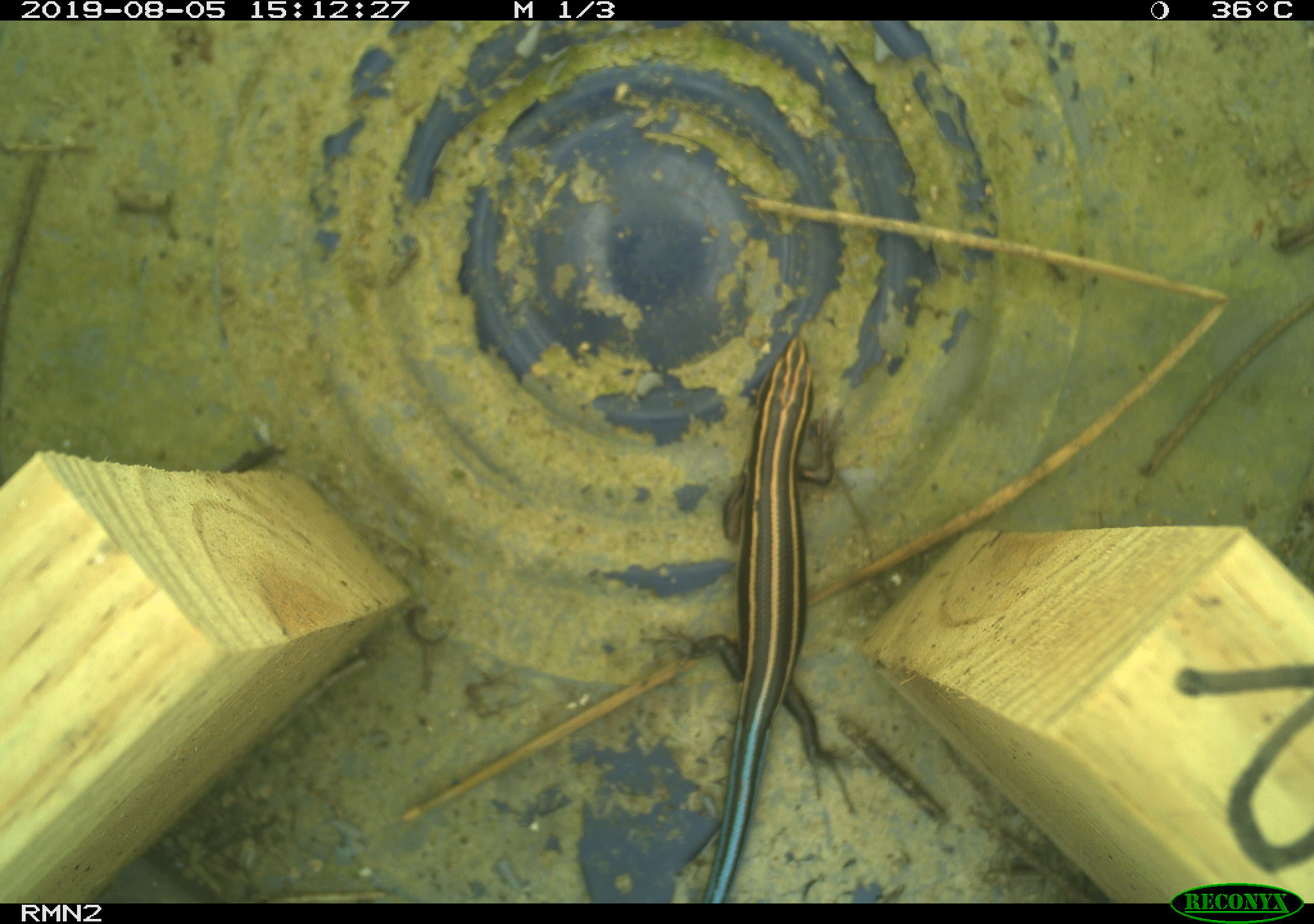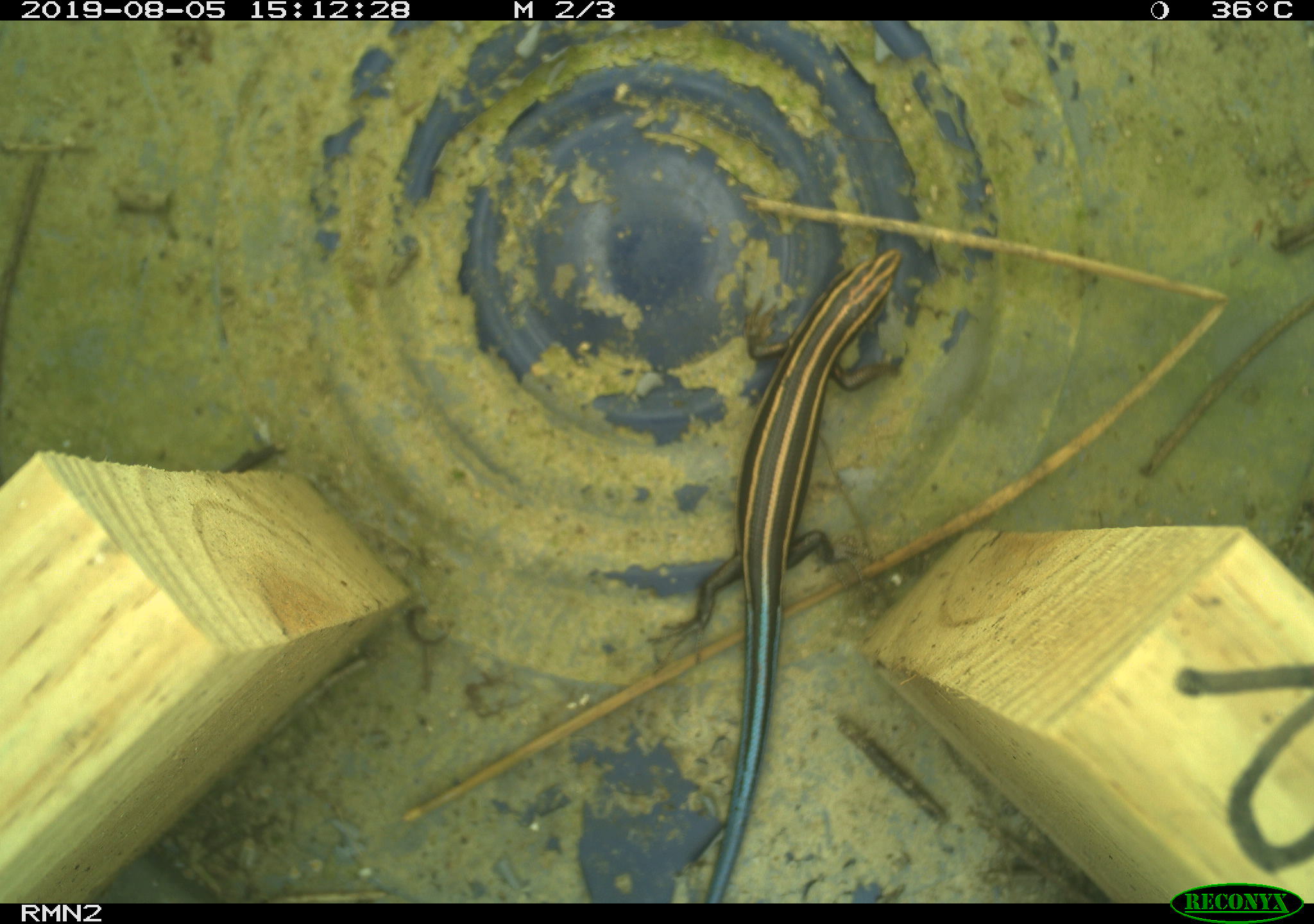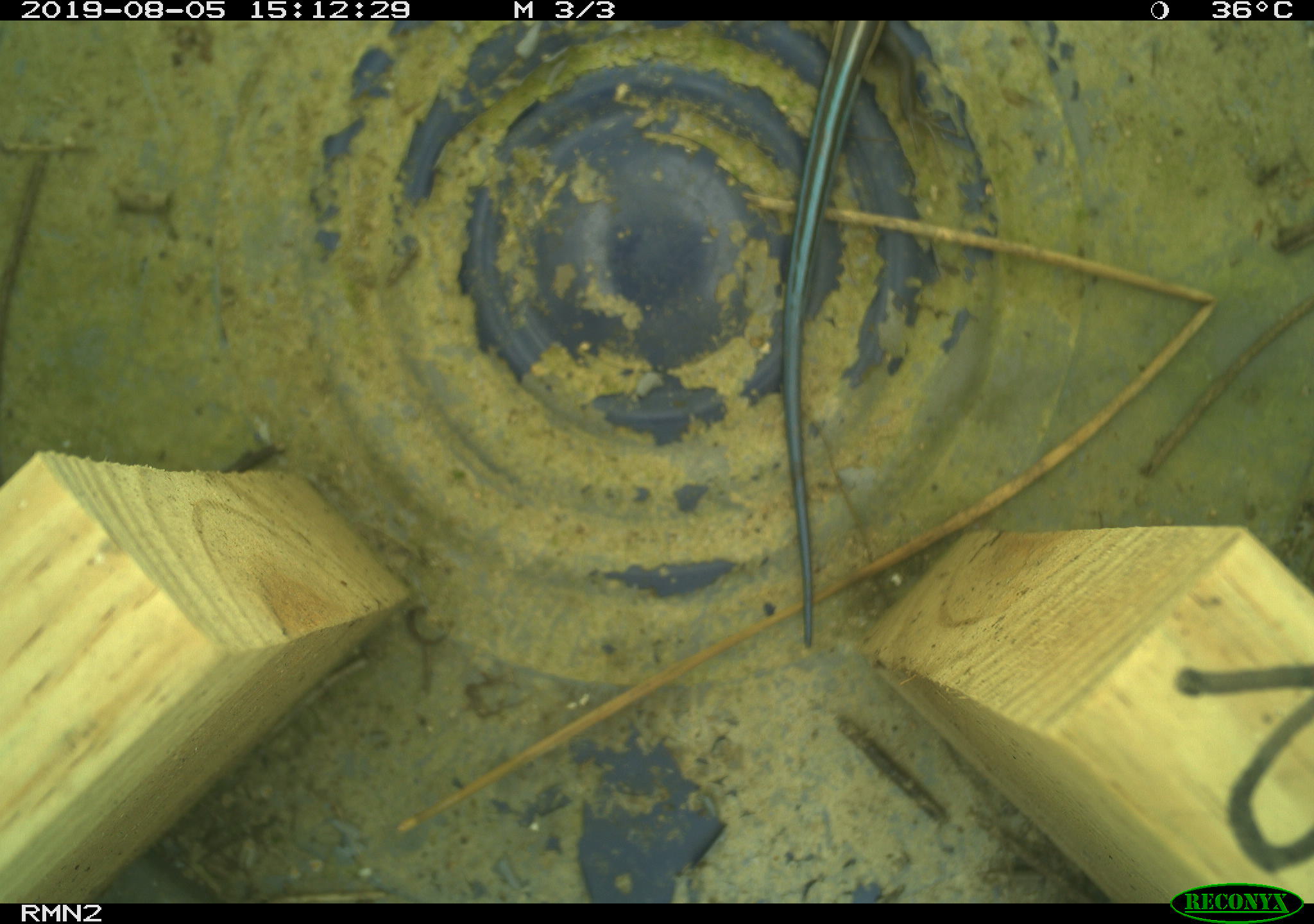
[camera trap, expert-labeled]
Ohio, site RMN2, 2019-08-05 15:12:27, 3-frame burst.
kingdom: Animalia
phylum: Chordata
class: Reptilia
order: Squamata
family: Scincidae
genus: Plestiodon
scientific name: Plestiodon fasciatus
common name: common five-lined skink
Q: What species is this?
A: Common five-lined skink (Plestiodon fasciatus).